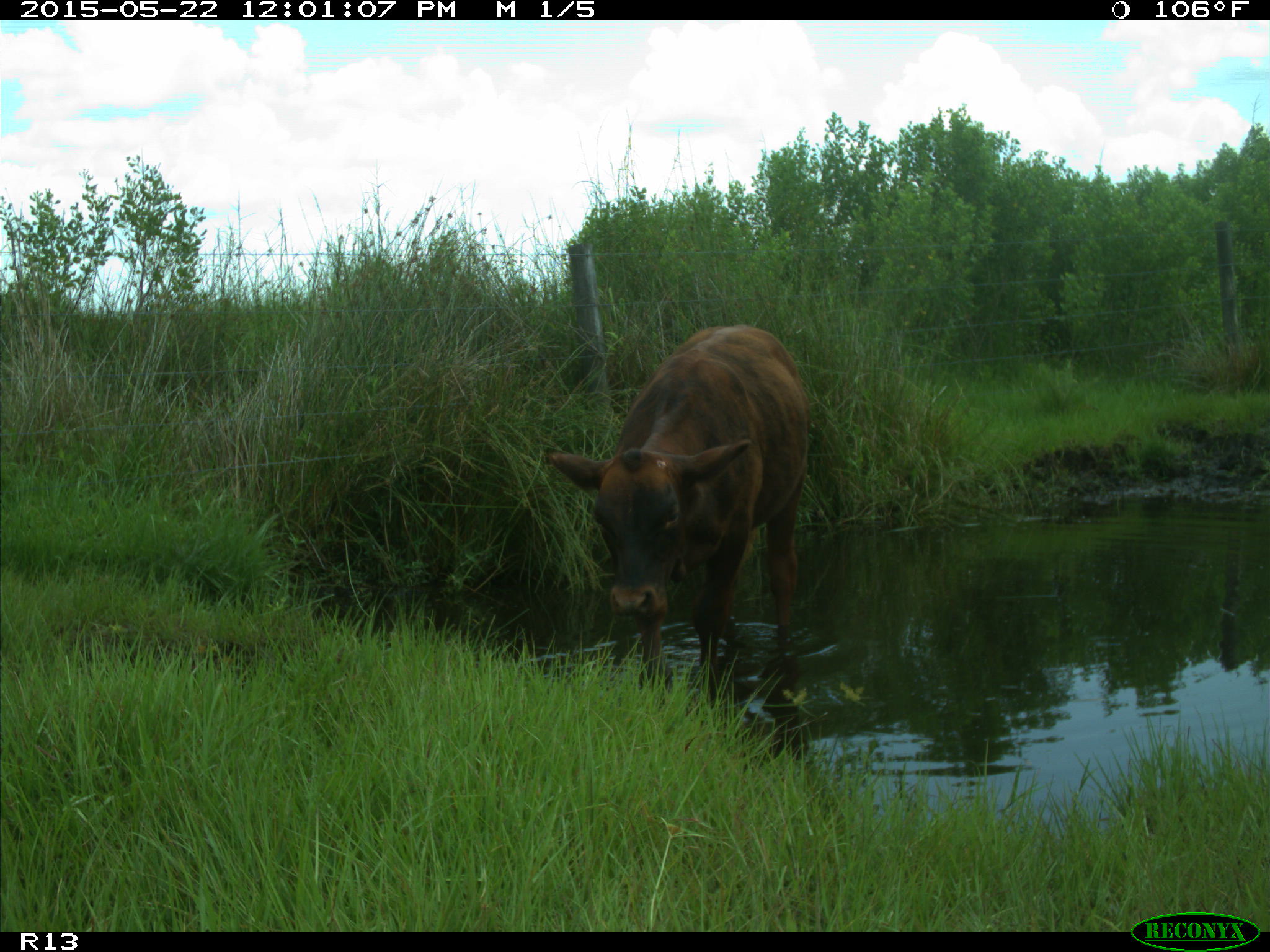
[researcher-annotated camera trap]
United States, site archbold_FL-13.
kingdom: Animalia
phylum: Chordata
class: Mammalia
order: Artiodactyla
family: Bovidae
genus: Bos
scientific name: Bos taurus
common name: domestic cow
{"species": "Bos taurus (domestic cow)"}